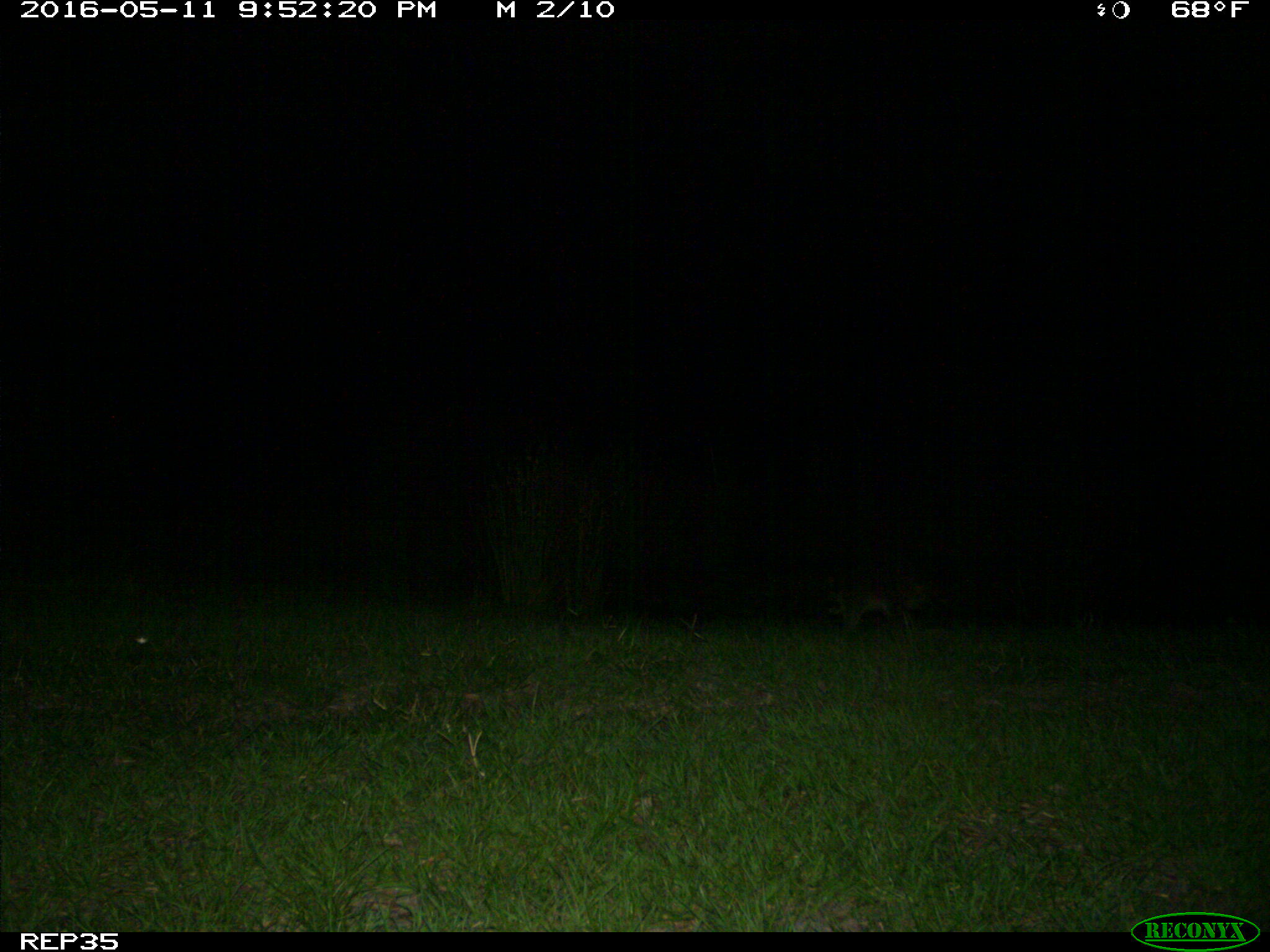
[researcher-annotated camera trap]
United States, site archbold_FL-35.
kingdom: Animalia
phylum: Chordata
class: Mammalia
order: Carnivora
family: Procyonidae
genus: Procyon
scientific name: Procyon lotor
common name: common raccoon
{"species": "Procyon lotor (common raccoon)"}